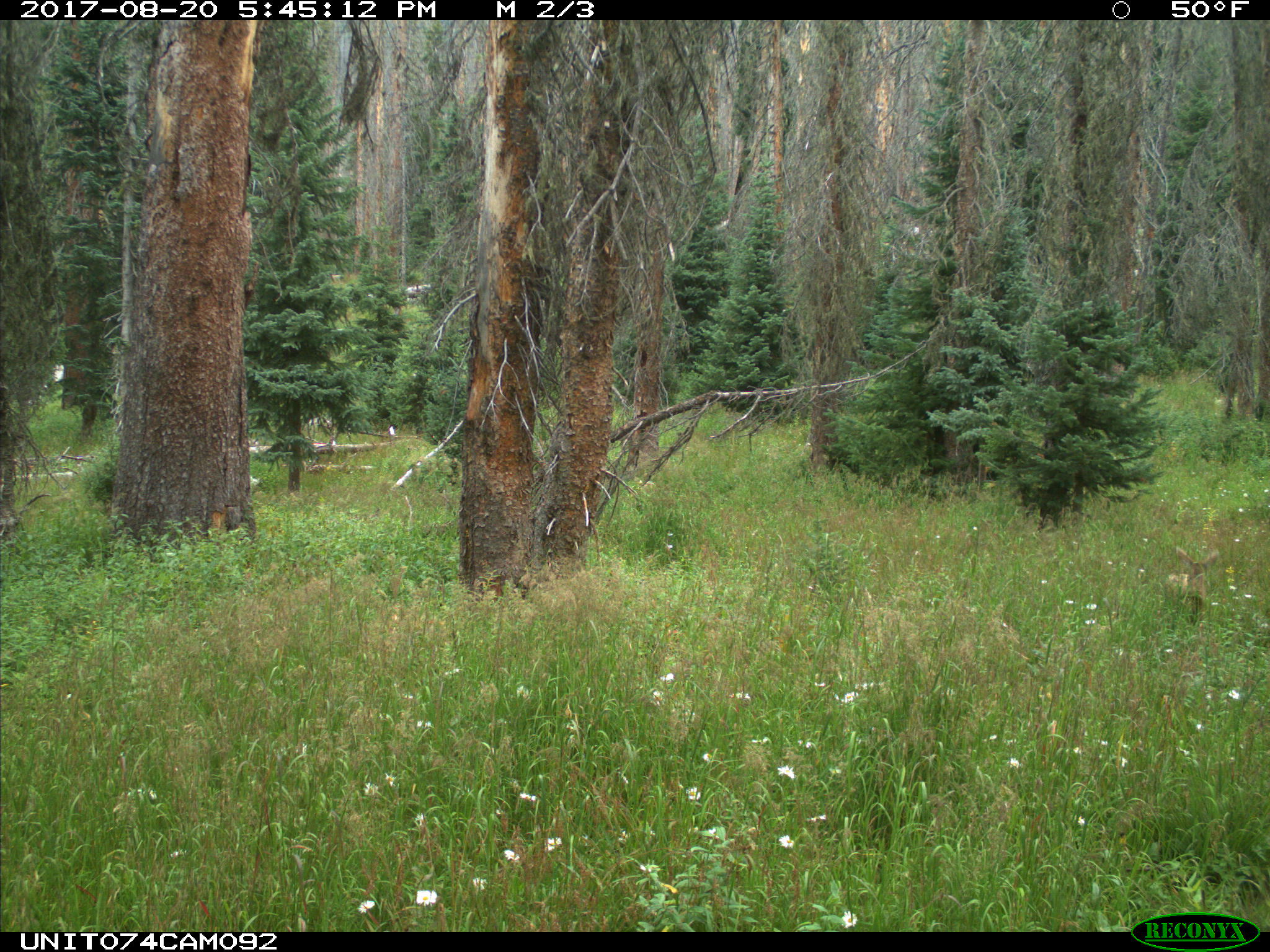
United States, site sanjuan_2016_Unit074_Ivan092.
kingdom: Animalia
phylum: Chordata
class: Mammalia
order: Artiodactyla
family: Cervidae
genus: Odocoileus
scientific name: Odocoileus hemionus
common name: mule deer